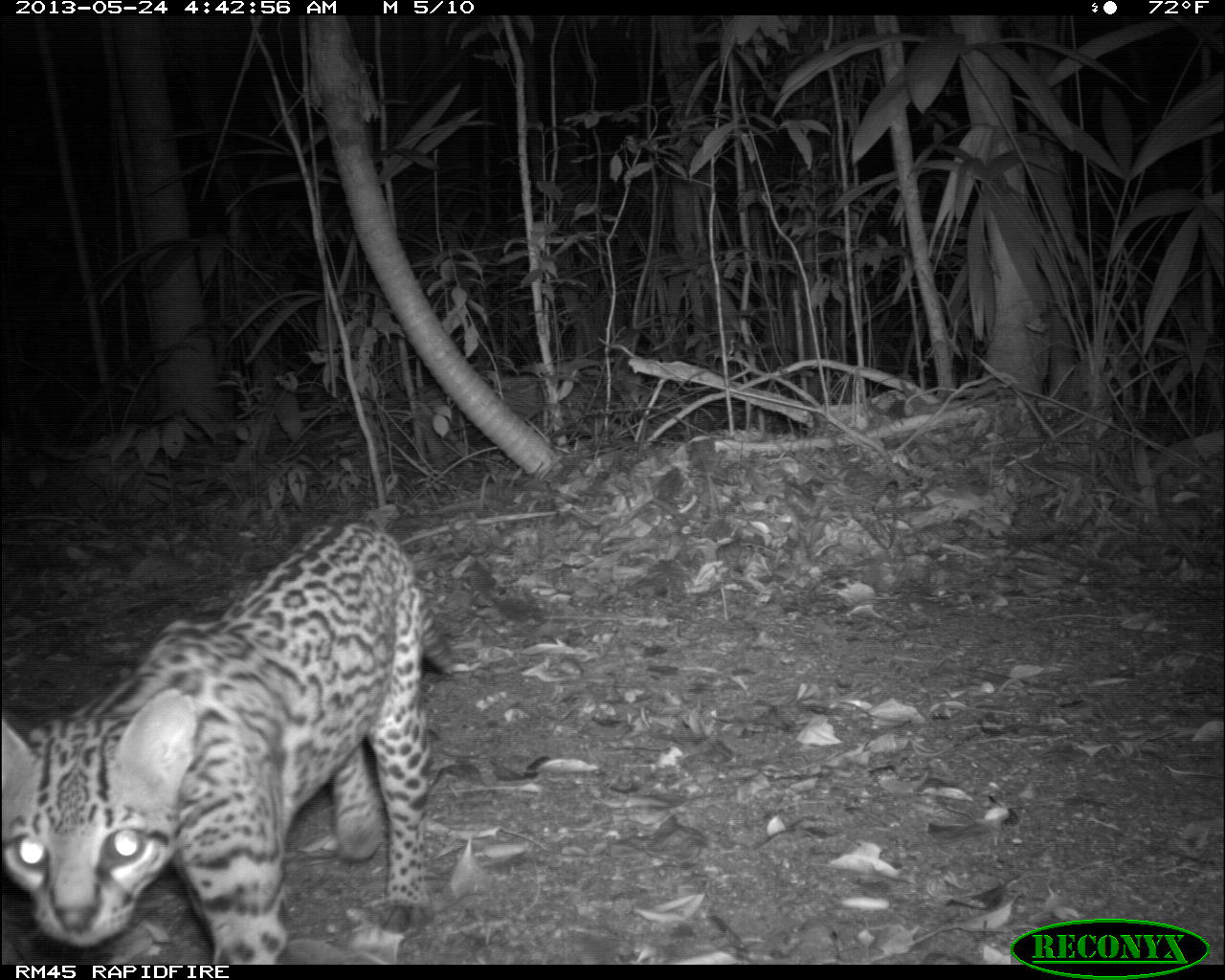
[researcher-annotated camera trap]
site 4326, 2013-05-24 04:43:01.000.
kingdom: Animalia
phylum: Chordata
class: Mammalia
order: Carnivora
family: Felidae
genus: Leopardus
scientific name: Leopardus pardalis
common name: ocelot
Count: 1.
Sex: female.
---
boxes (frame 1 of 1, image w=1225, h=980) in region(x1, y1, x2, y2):
leopardus pardalis: region(0, 515, 454, 964)